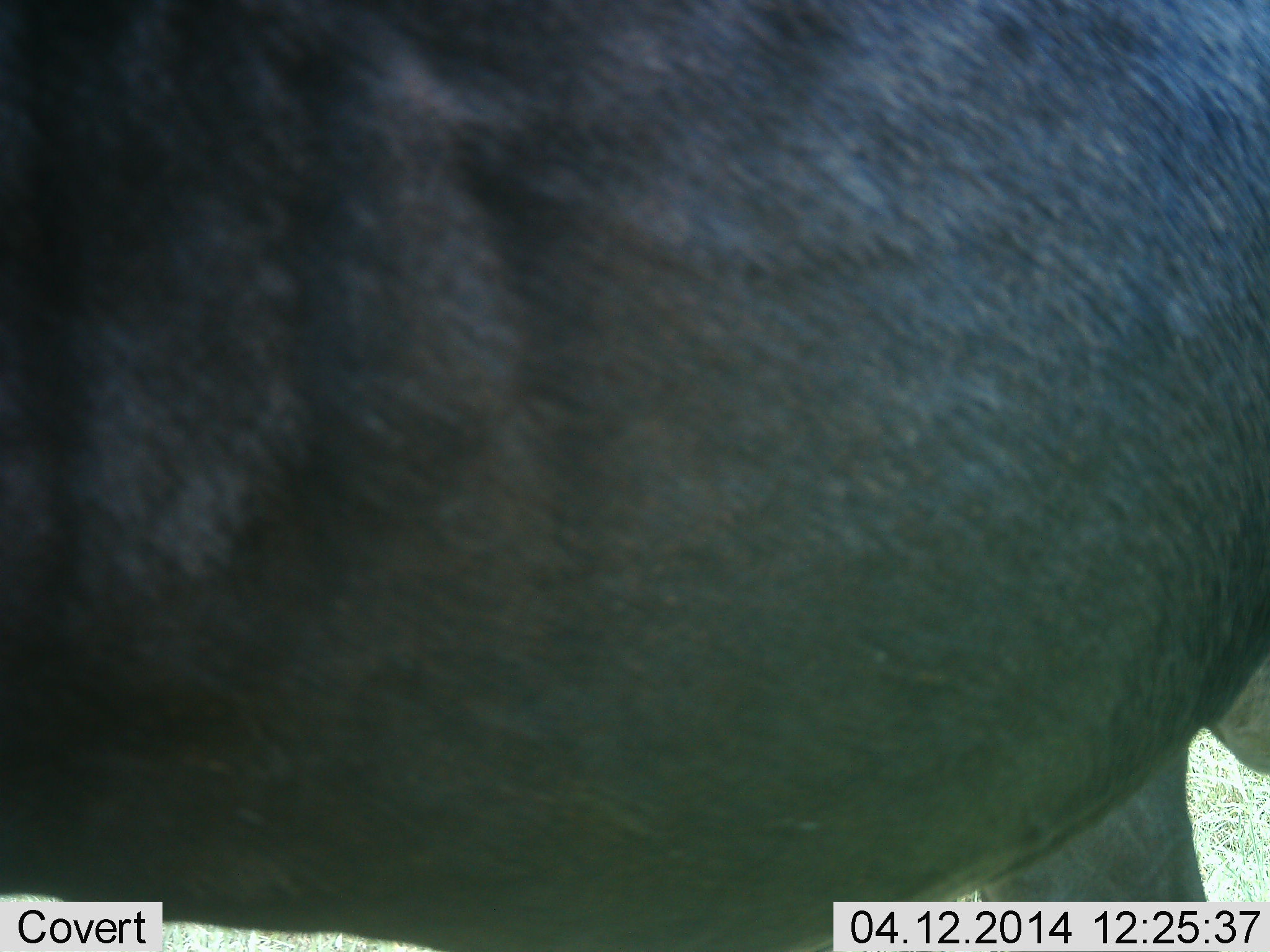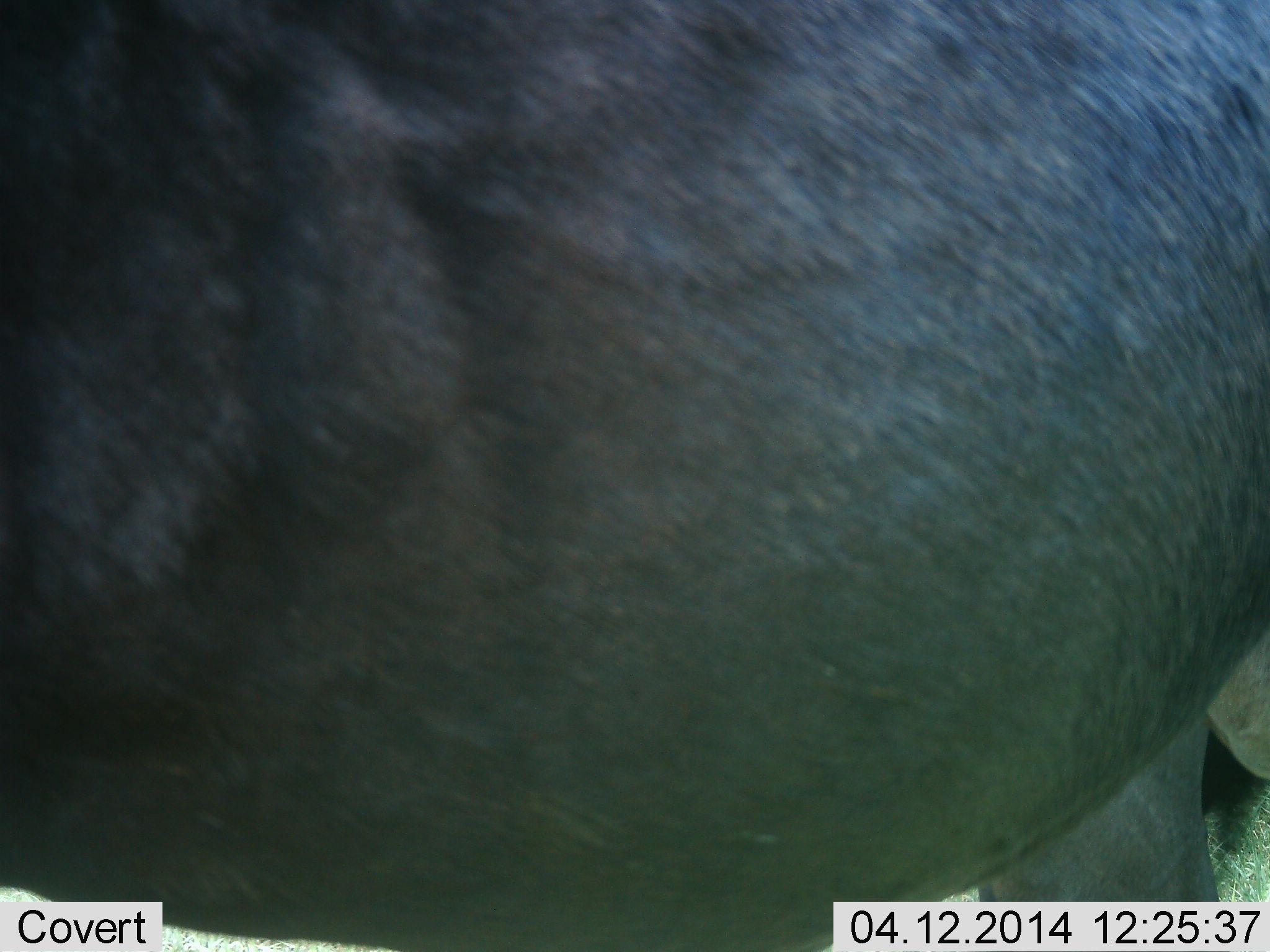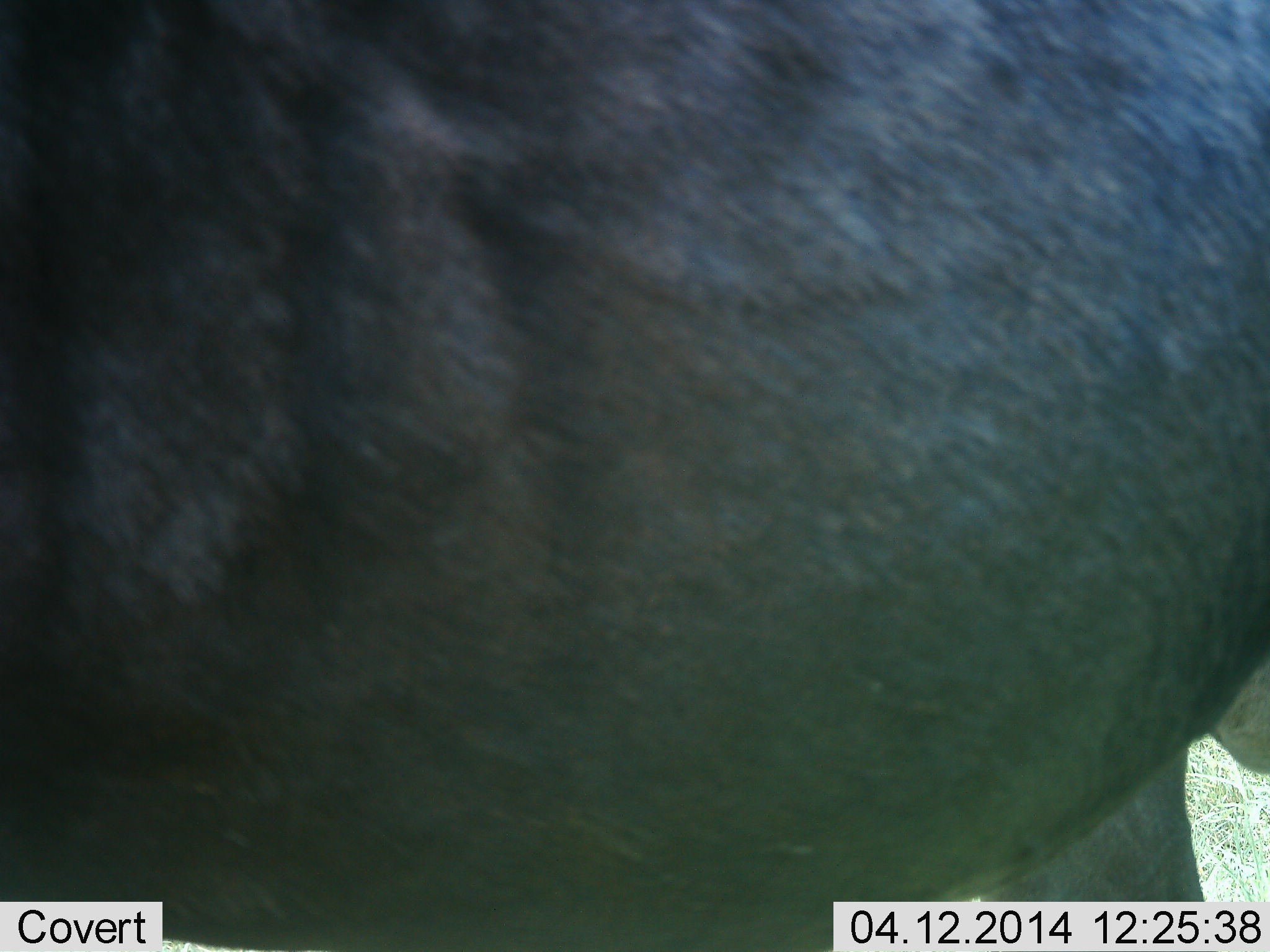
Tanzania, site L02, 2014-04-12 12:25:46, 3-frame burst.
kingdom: Animalia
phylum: Chordata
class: Mammalia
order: Artiodactyla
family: Bovidae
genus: Connochaetes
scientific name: Connochaetes taurinus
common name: blue wildebeest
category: wildebeest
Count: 1.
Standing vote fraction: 95%.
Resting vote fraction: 5%.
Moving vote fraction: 5%.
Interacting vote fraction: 0%.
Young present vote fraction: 0%.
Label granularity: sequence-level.